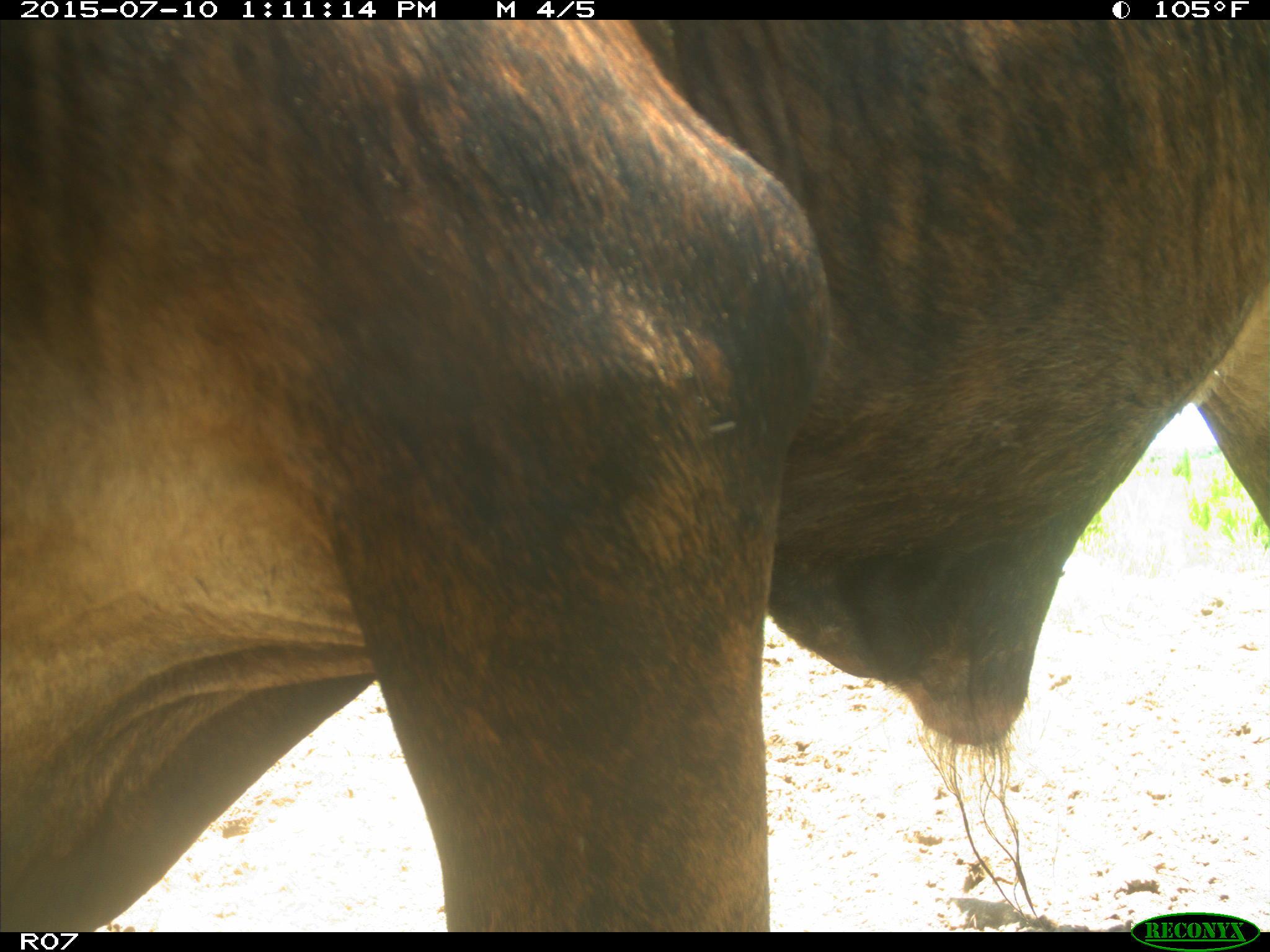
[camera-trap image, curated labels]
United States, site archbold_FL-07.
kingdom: Animalia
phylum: Chordata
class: Mammalia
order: Artiodactyla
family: Bovidae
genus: Bos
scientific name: Bos taurus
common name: domestic cow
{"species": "Bos taurus (domestic cow)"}